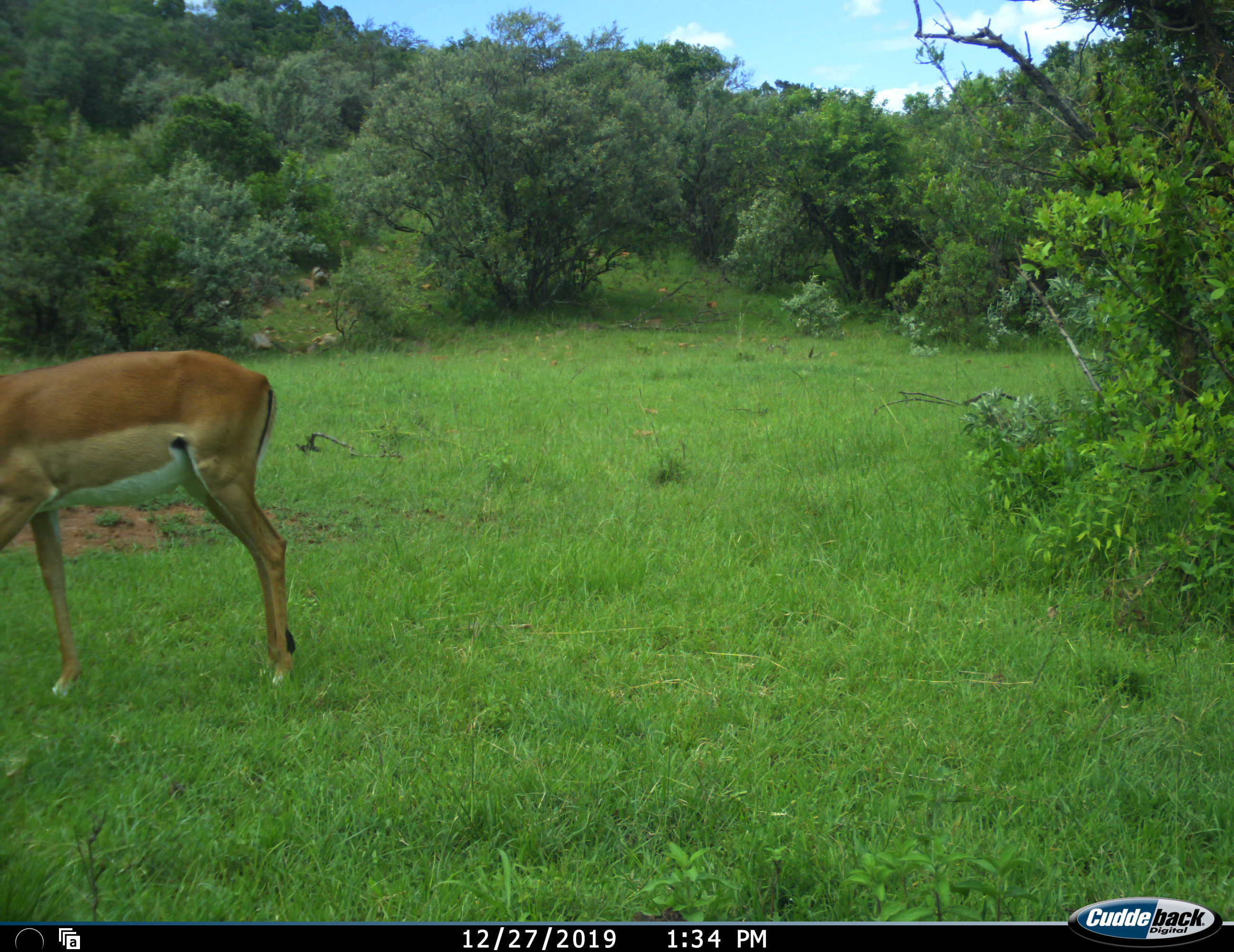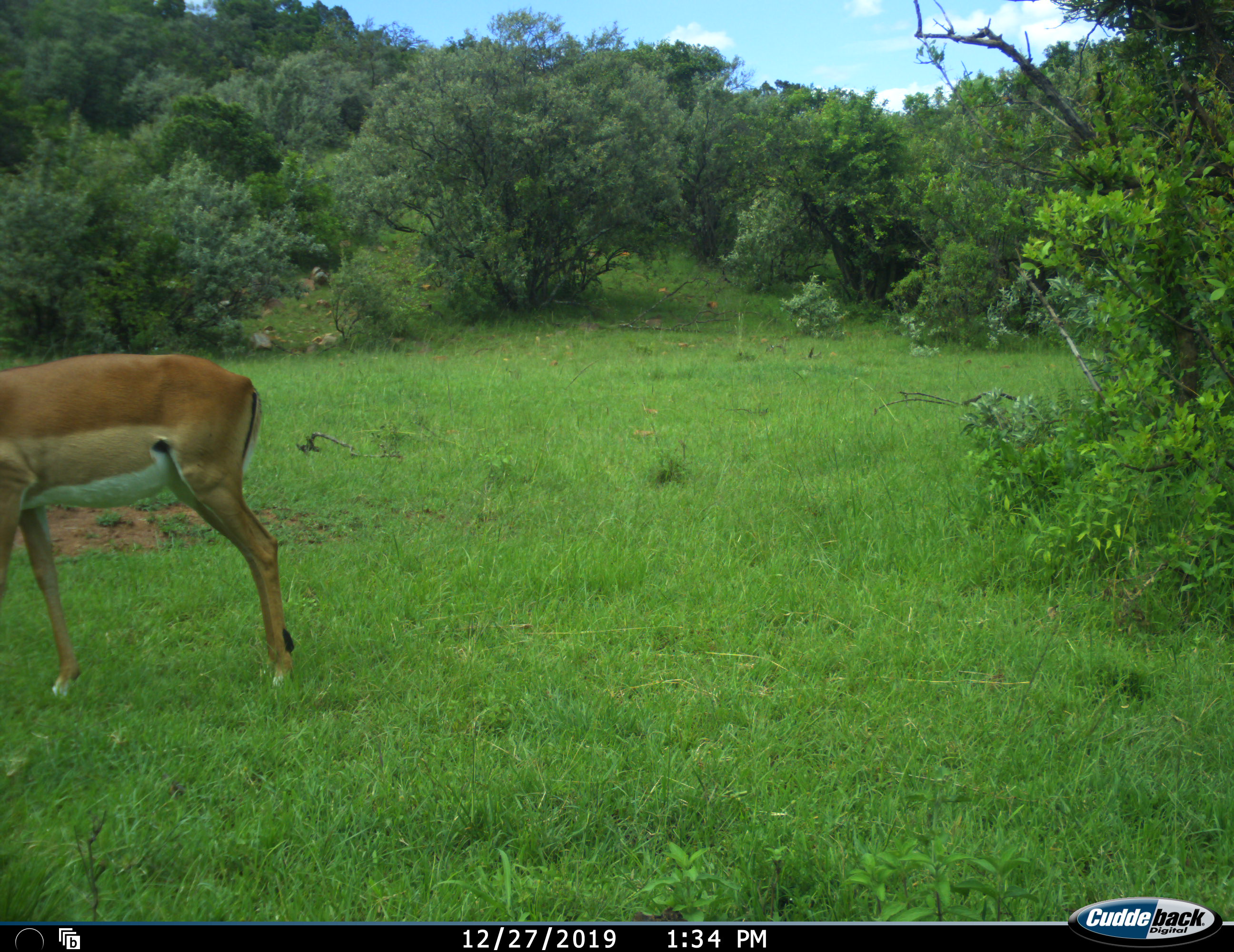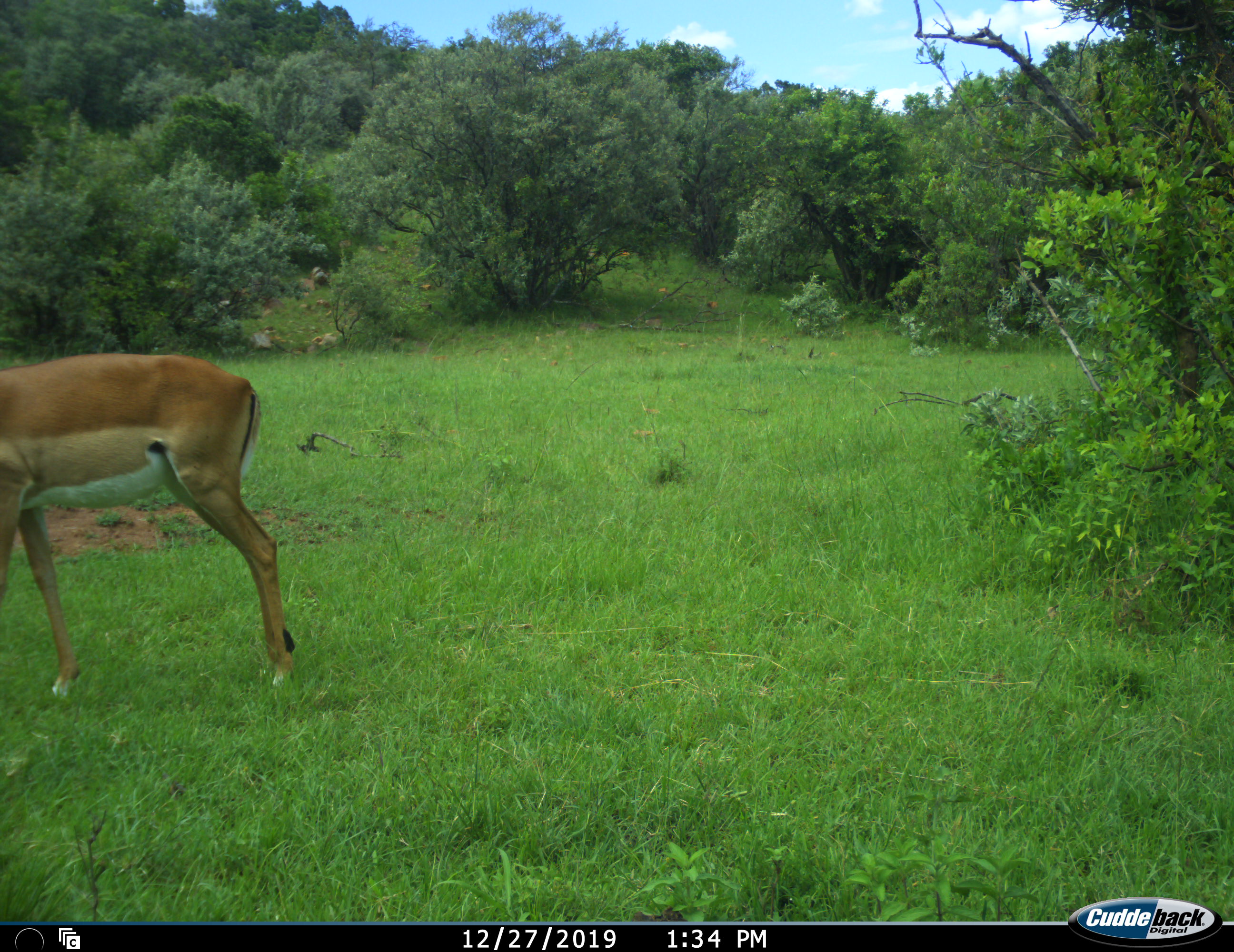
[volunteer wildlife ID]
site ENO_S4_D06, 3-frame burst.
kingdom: Animalia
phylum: Chordata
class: Mammalia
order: Artiodactyla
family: Bovidae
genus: Aepyceros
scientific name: Aepyceros melampus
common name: impala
Impala (Aepyceros melampus), count 1. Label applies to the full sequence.